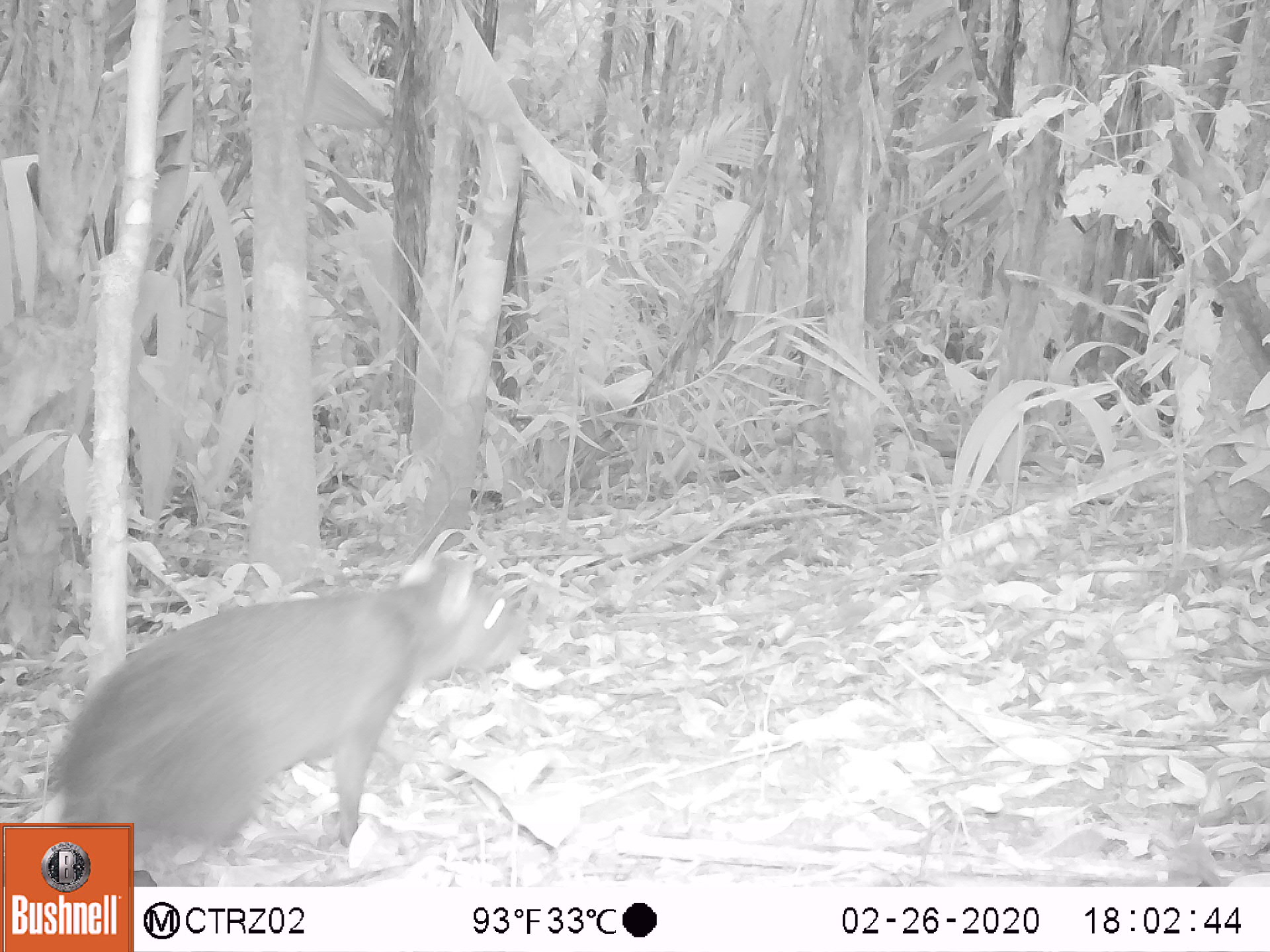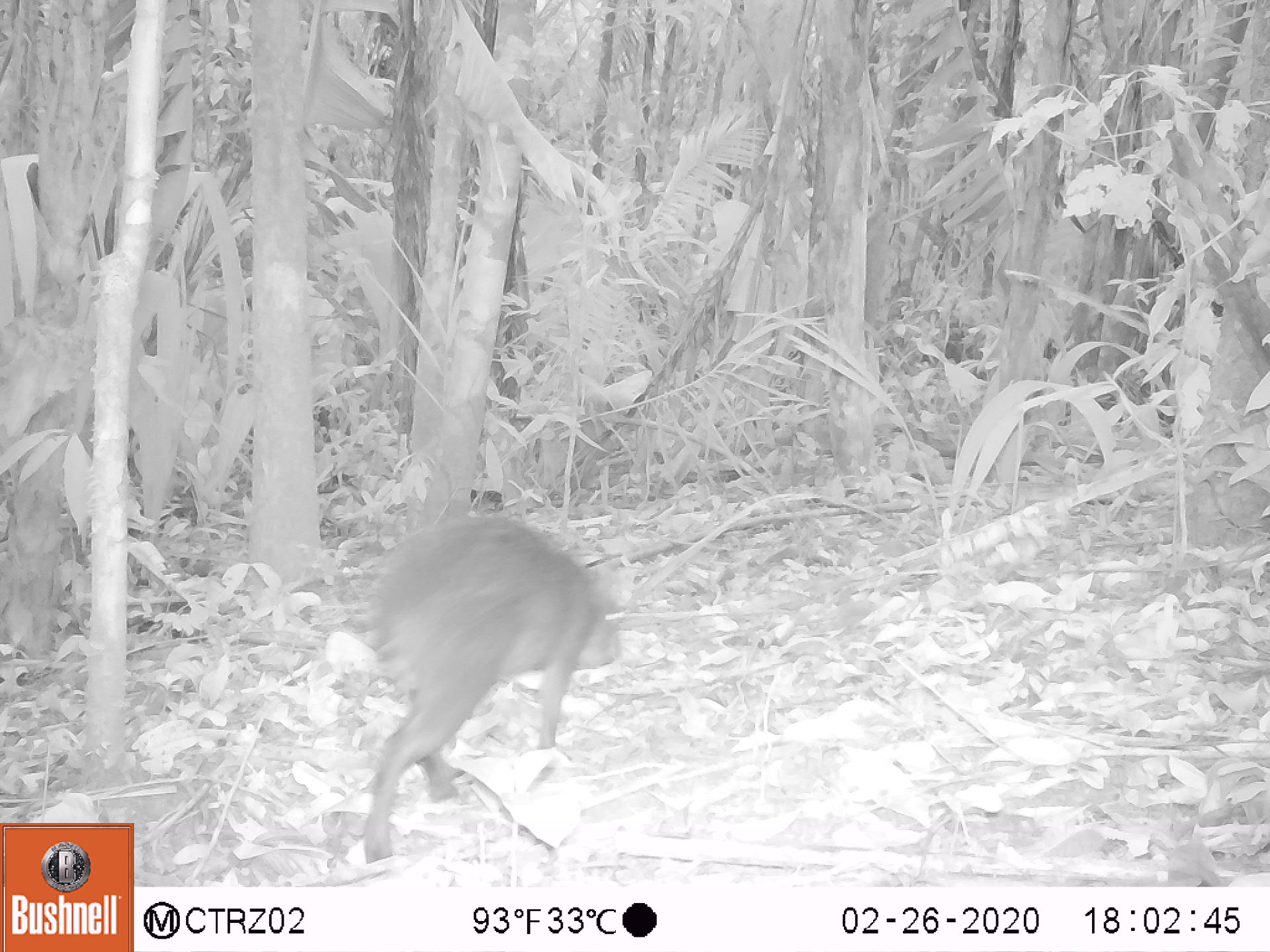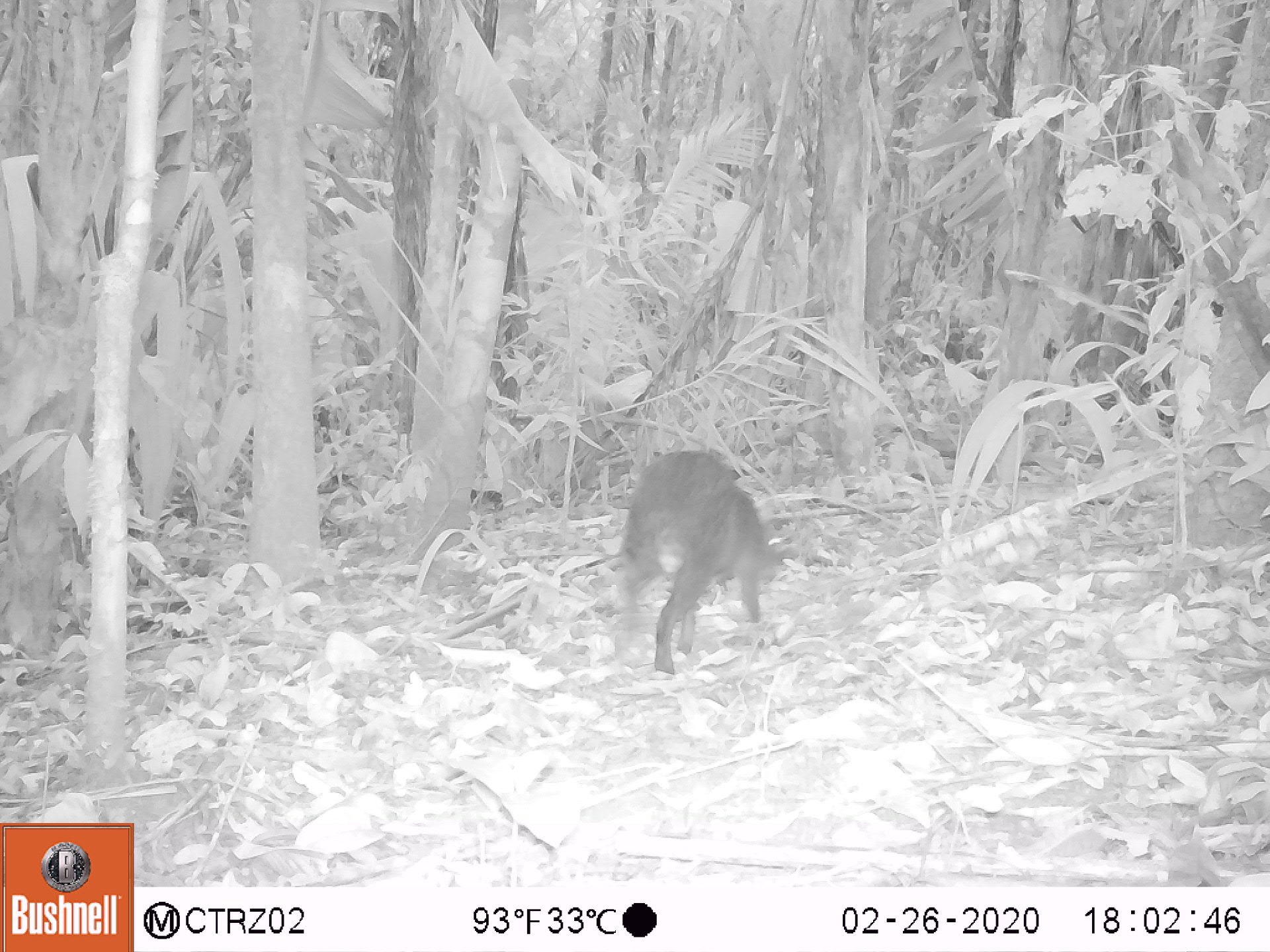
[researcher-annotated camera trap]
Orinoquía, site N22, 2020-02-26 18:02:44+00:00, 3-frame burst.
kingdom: Animalia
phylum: Chordata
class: Mammalia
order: Rodentia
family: Dasyproctidae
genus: Dasyprocta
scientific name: Dasyprocta fuliginosa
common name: black agouti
Black agouti (Dasyprocta fuliginosa).